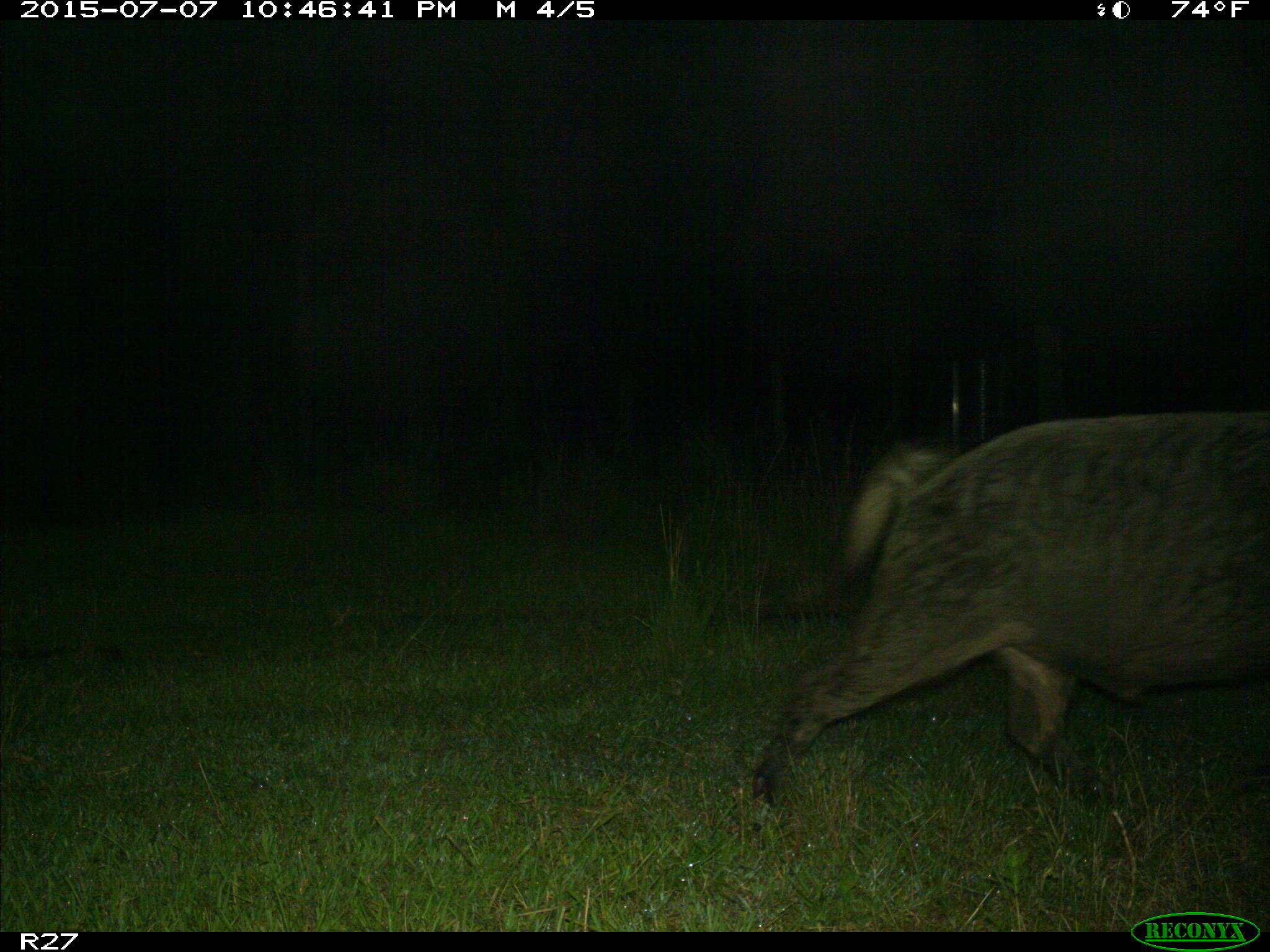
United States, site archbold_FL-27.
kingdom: Animalia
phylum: Chordata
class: Mammalia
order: Artiodactyla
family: Suidae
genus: Sus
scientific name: Sus scrofa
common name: wild boar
Sus scrofa (wild boar).